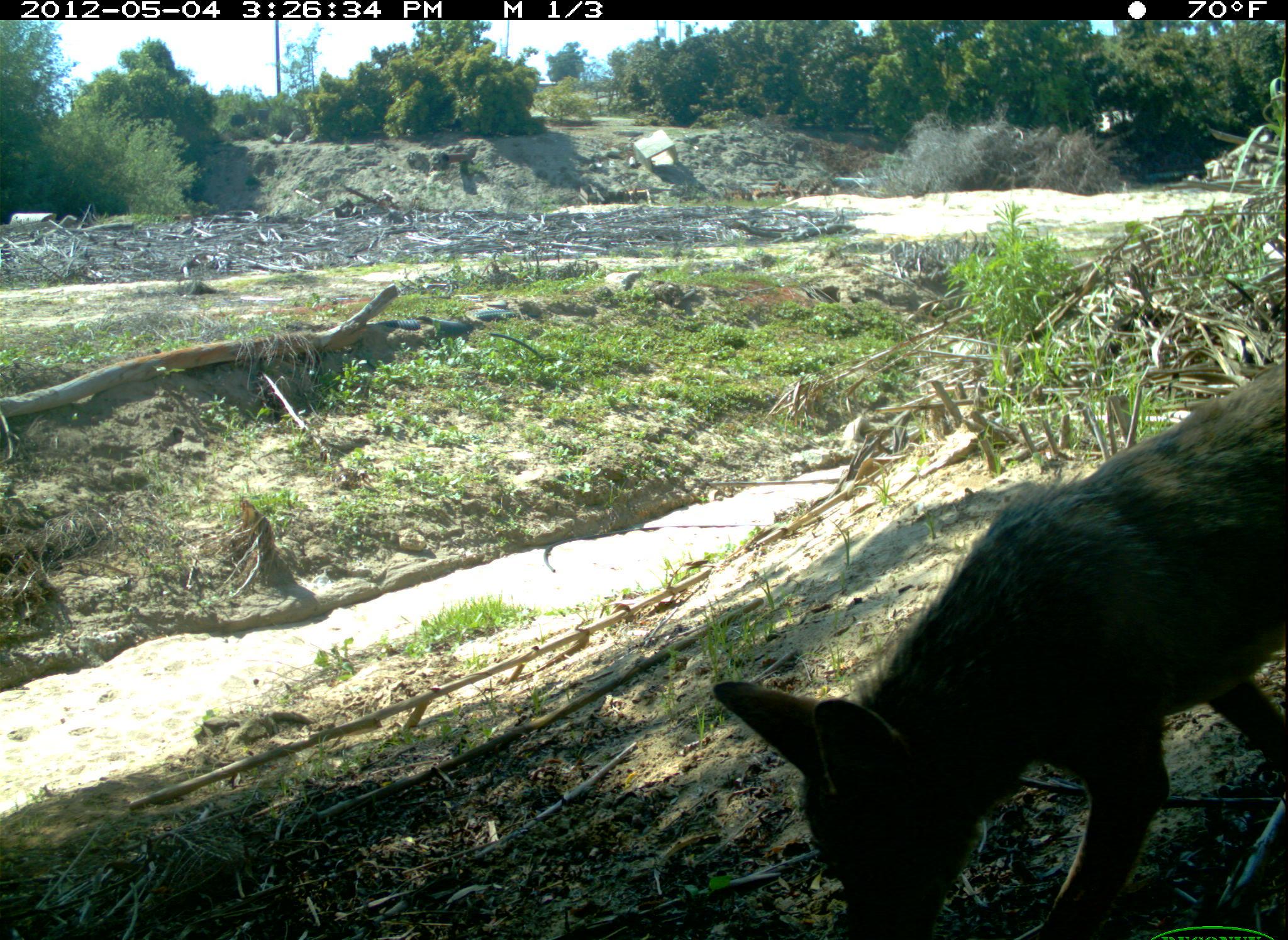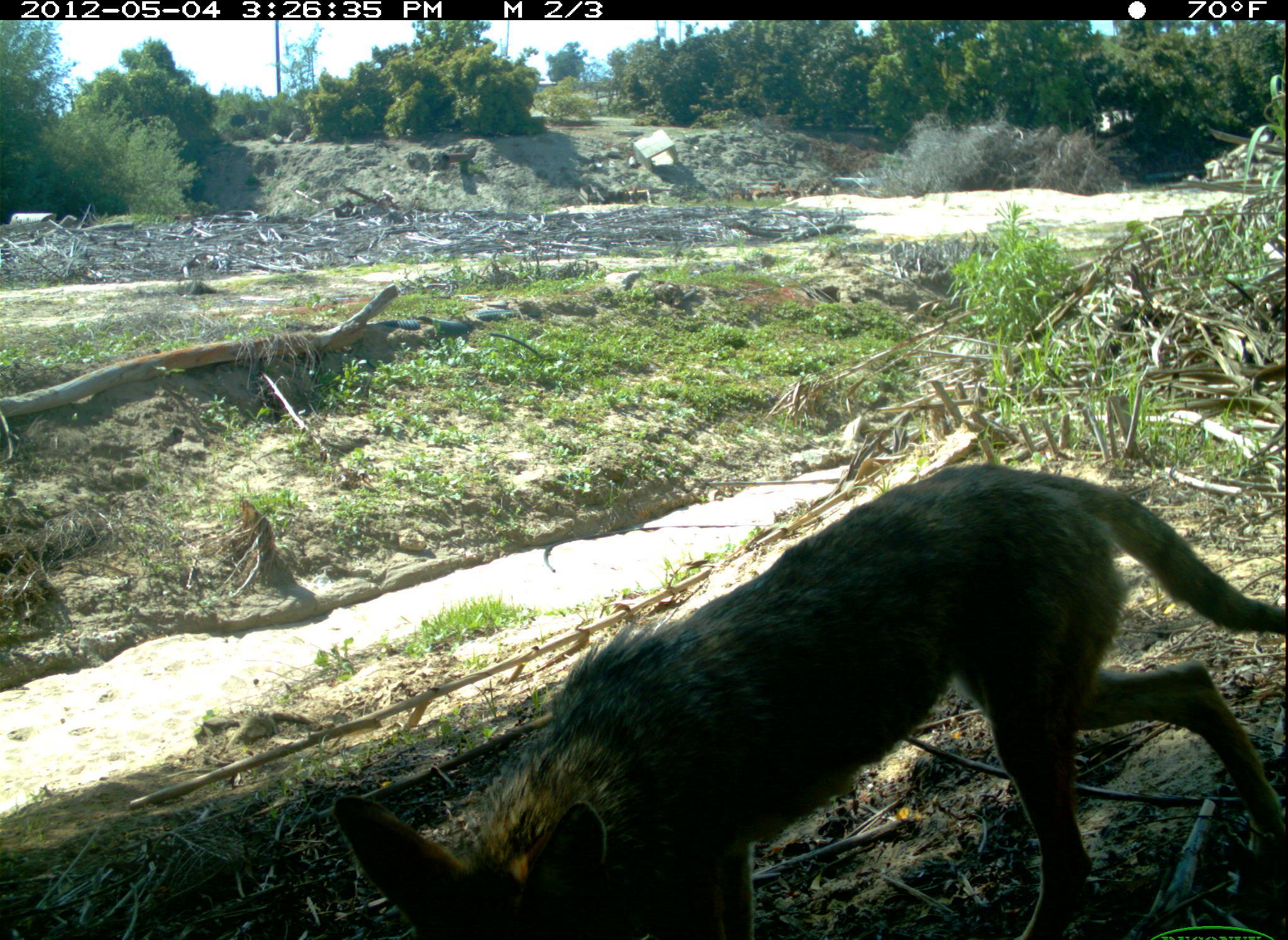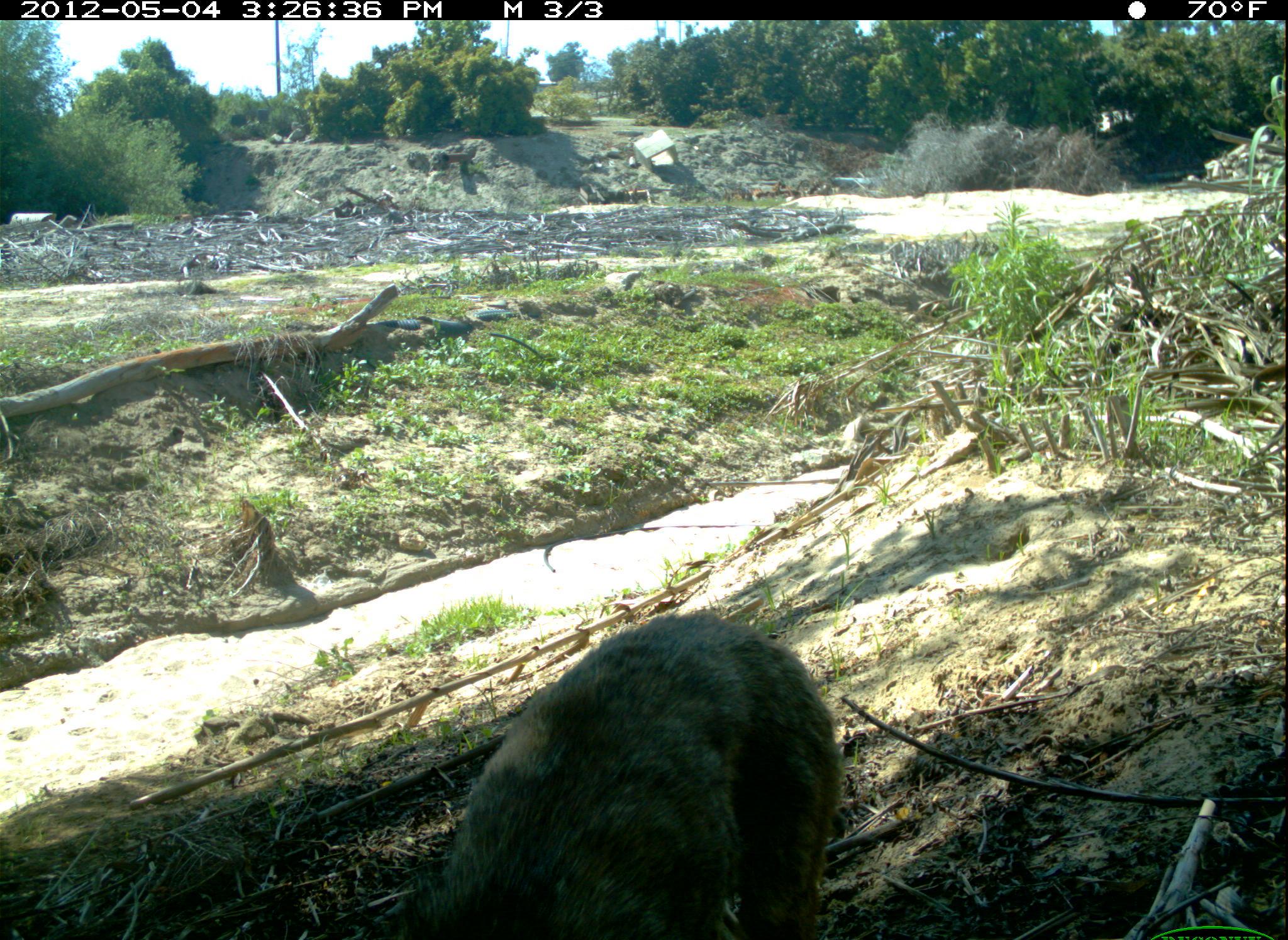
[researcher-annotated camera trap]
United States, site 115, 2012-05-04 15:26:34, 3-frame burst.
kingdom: Animalia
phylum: Chordata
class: Mammalia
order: Carnivora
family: Canidae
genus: Canis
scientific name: Canis latrans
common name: coyote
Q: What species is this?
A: Coyote (Canis latrans).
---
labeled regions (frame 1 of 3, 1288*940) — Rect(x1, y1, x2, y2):
coyote: Rect(708, 341, 1285, 940)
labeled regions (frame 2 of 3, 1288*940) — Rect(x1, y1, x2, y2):
coyote: Rect(321, 459, 1282, 940)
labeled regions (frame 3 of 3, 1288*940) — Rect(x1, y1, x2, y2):
coyote: Rect(385, 598, 844, 940)